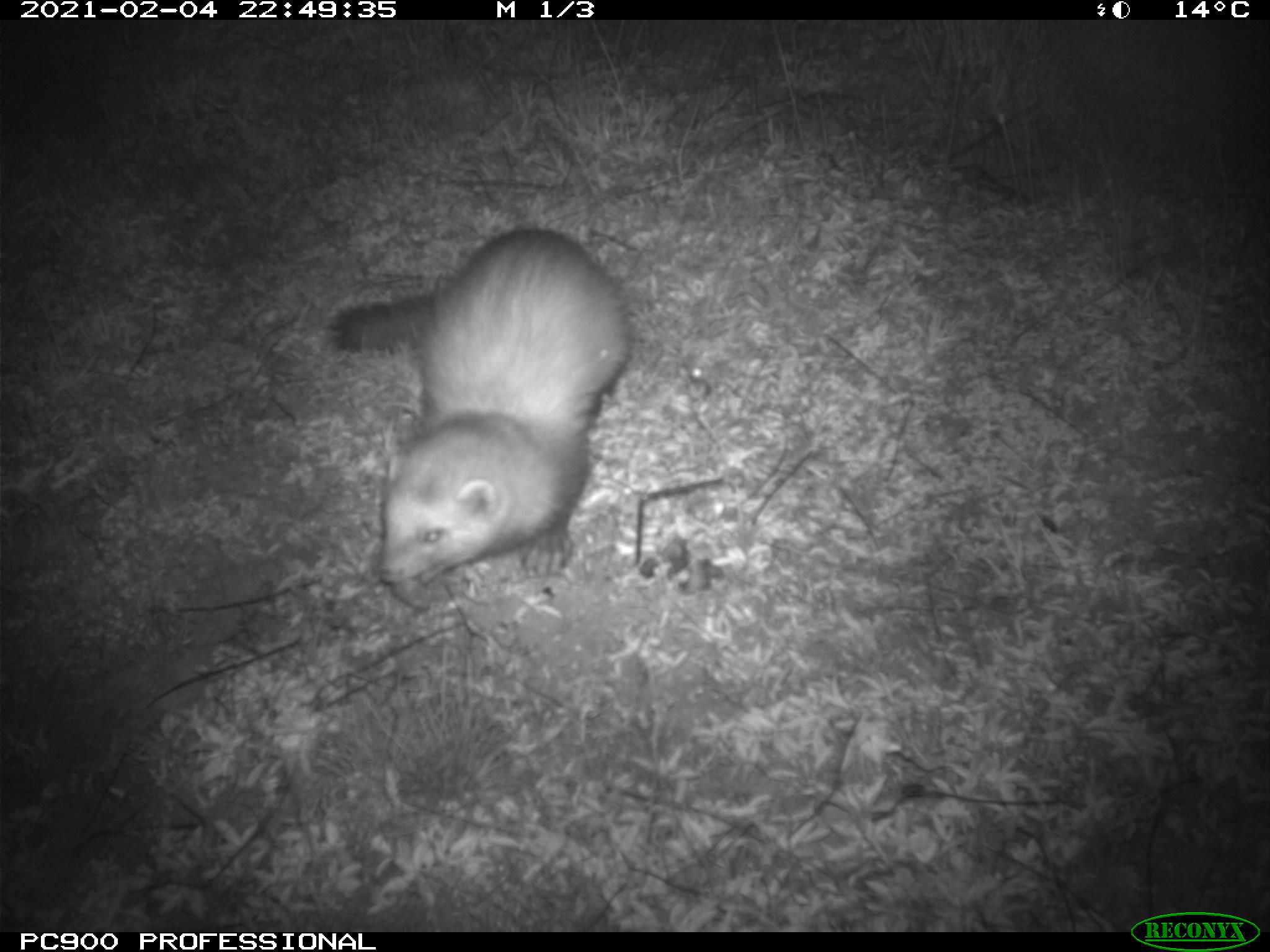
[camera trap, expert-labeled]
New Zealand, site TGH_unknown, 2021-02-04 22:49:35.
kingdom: Animalia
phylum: Chordata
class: Mammalia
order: Carnivora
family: Mustelidae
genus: Mustela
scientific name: Mustela furo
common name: ferret